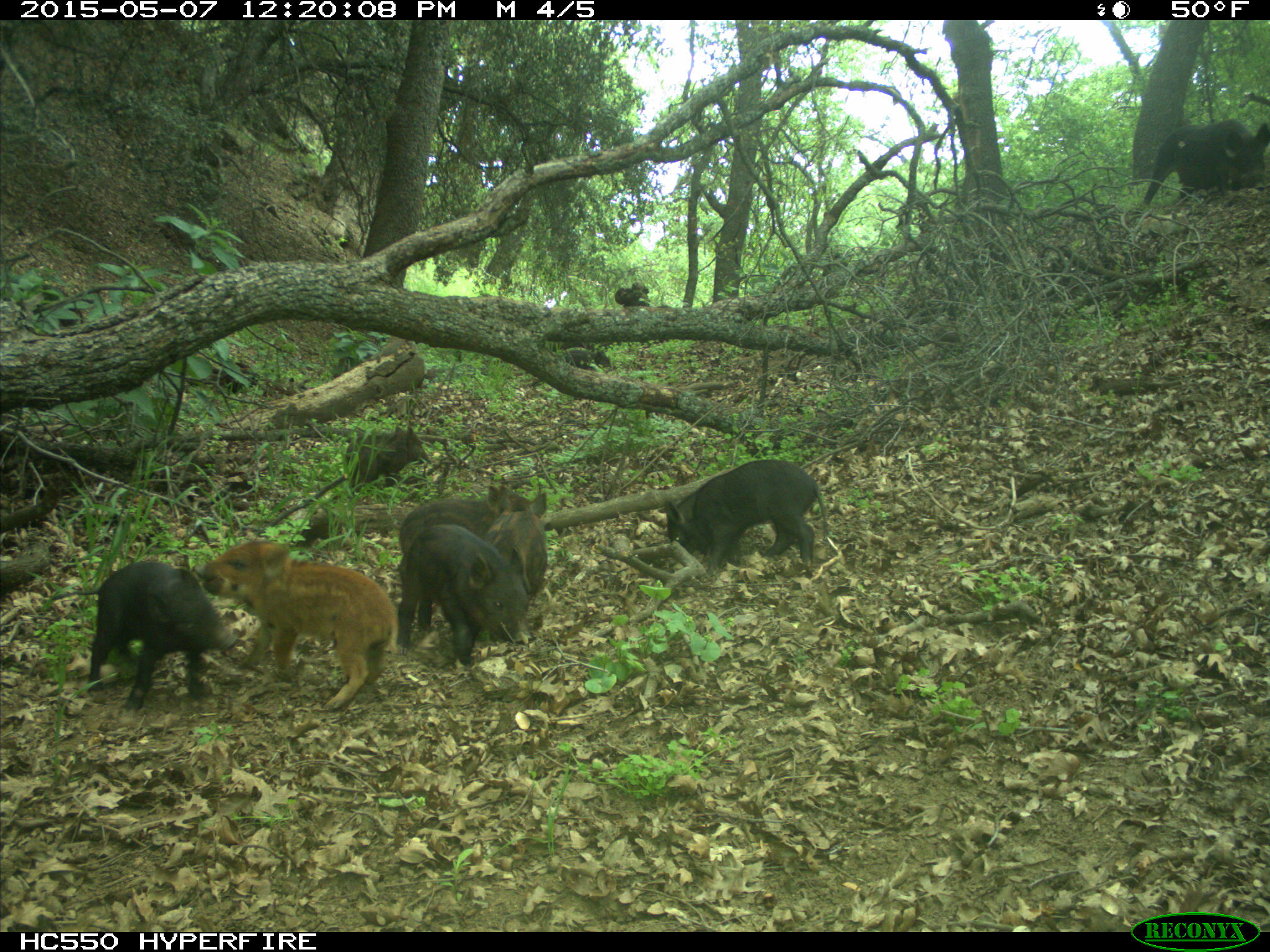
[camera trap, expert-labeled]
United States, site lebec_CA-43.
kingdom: Animalia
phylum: Chordata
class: Mammalia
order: Artiodactyla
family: Suidae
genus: Sus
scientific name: Sus scrofa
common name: wild boar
Sus scrofa (wild boar).